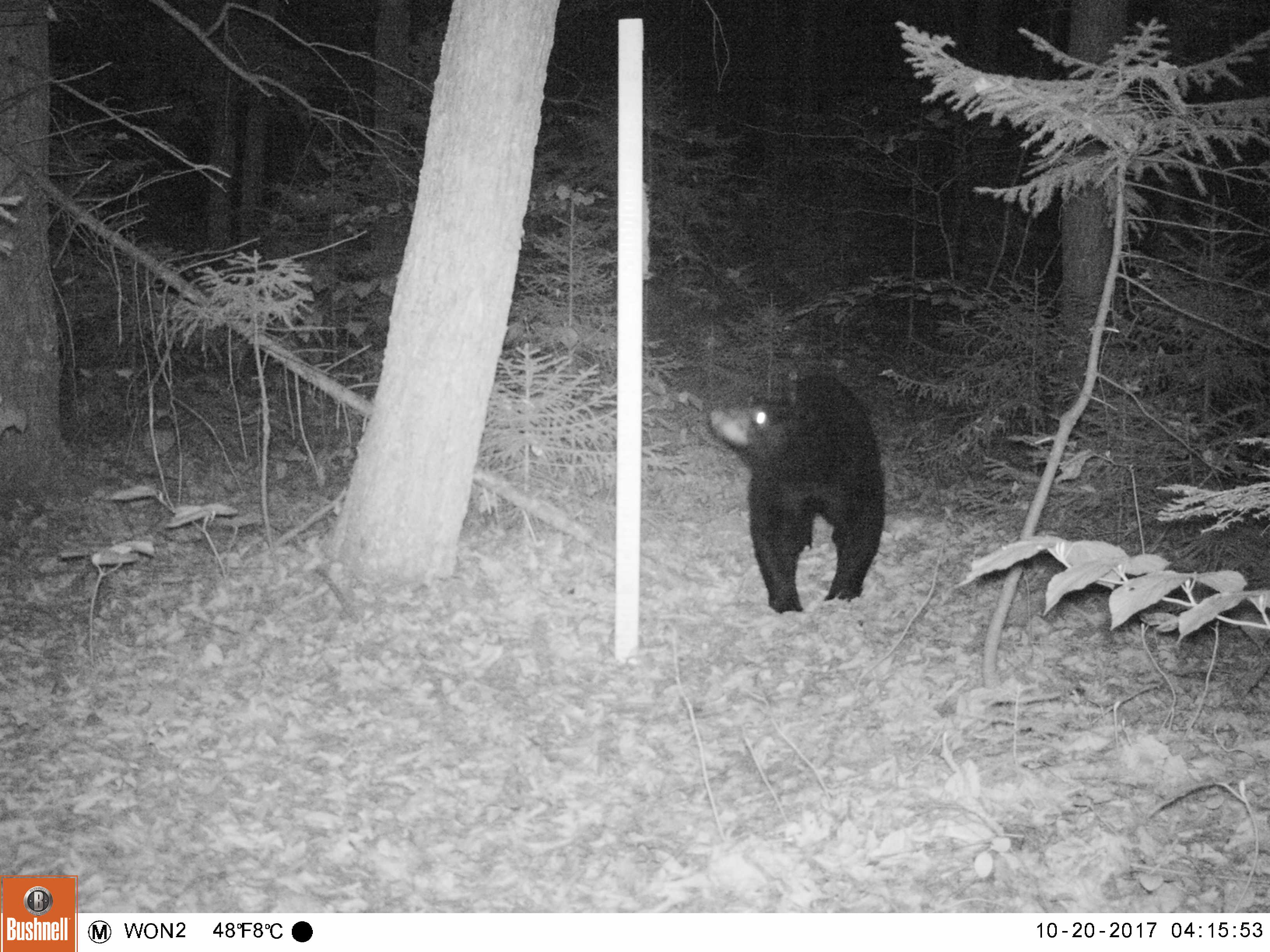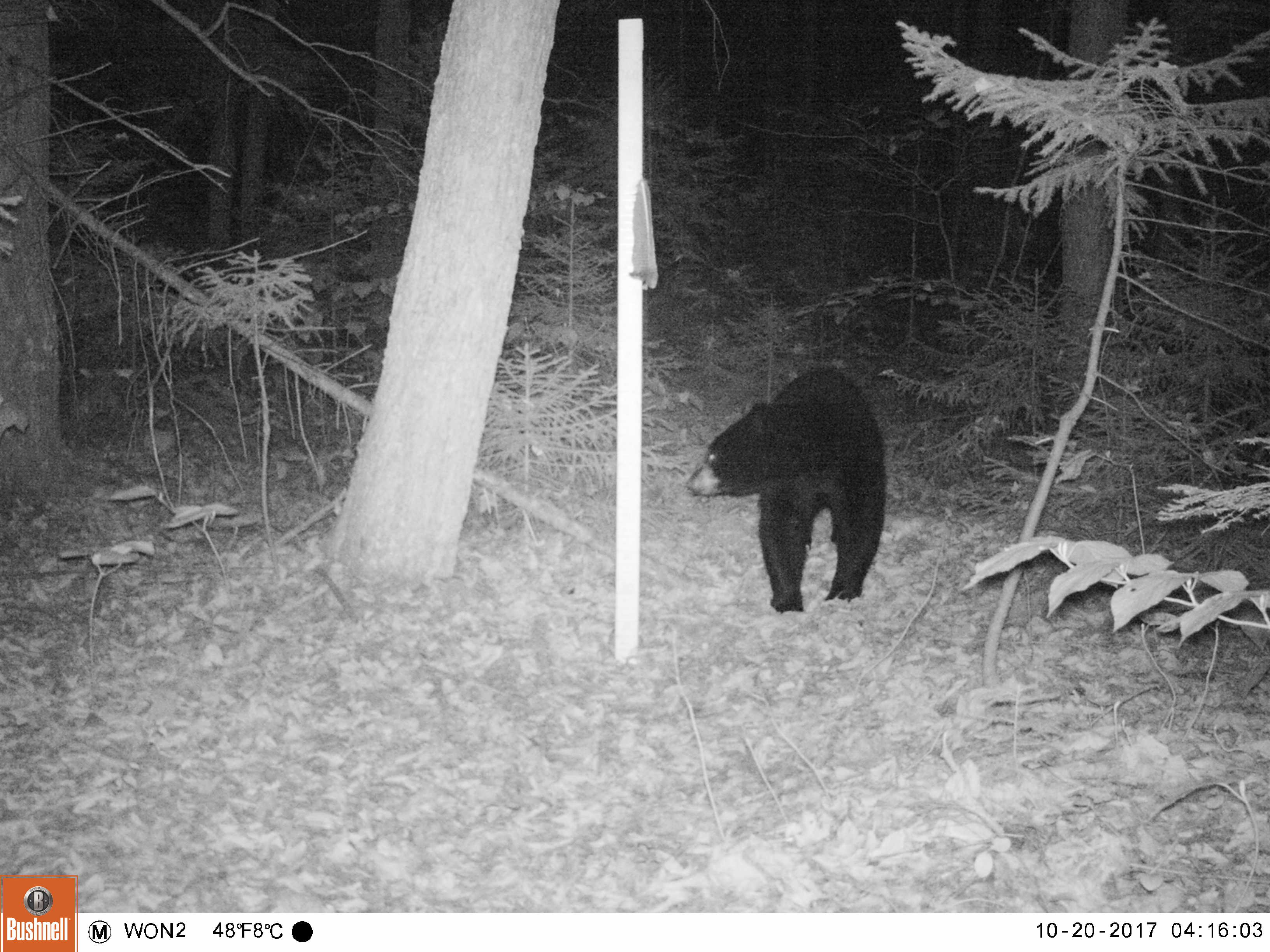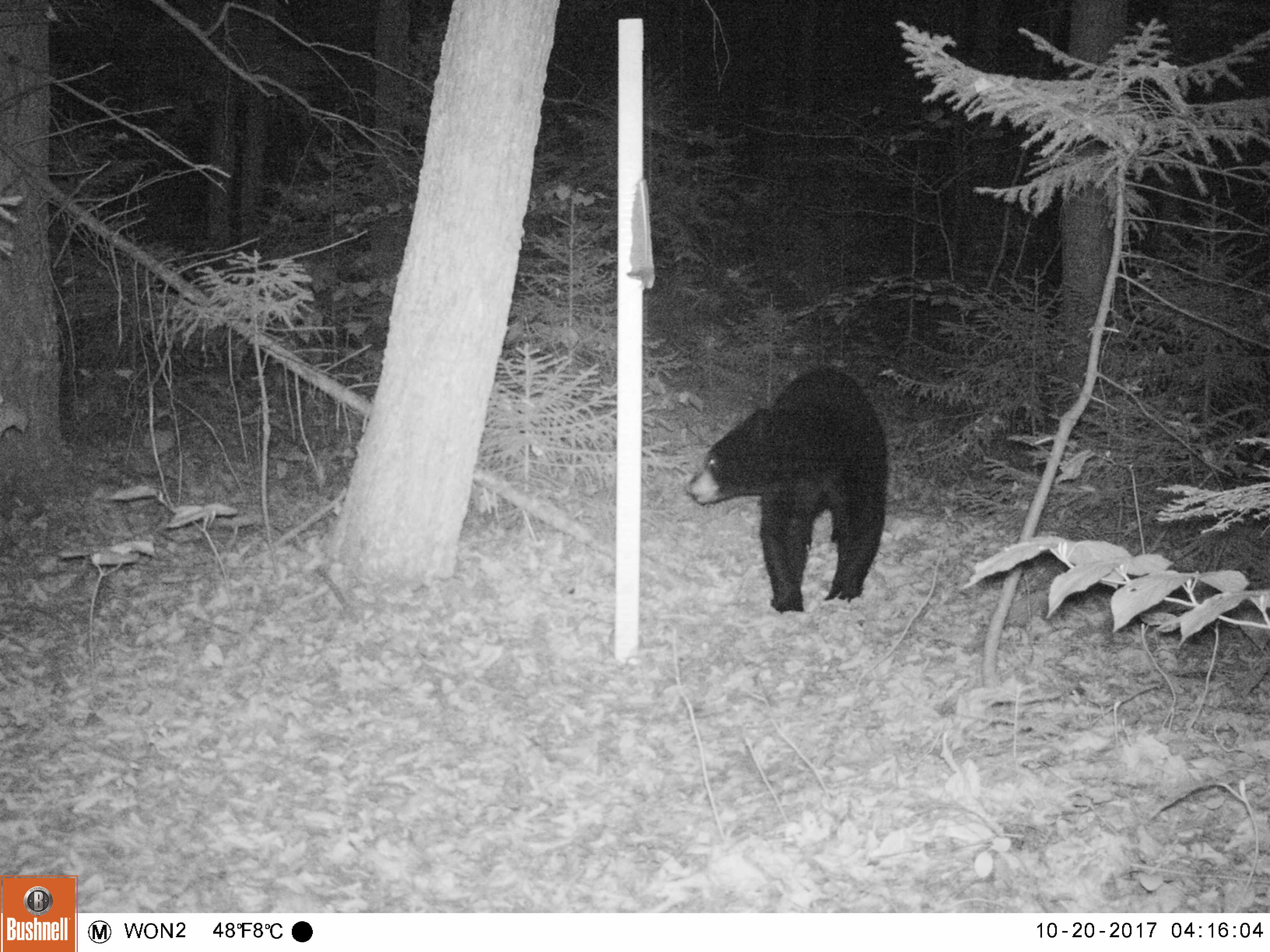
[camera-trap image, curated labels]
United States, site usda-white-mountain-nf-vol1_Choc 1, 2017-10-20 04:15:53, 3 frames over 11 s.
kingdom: Animalia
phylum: Chordata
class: Mammalia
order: Carnivora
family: Ursidae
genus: Ursus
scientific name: Ursus americanus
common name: black bear